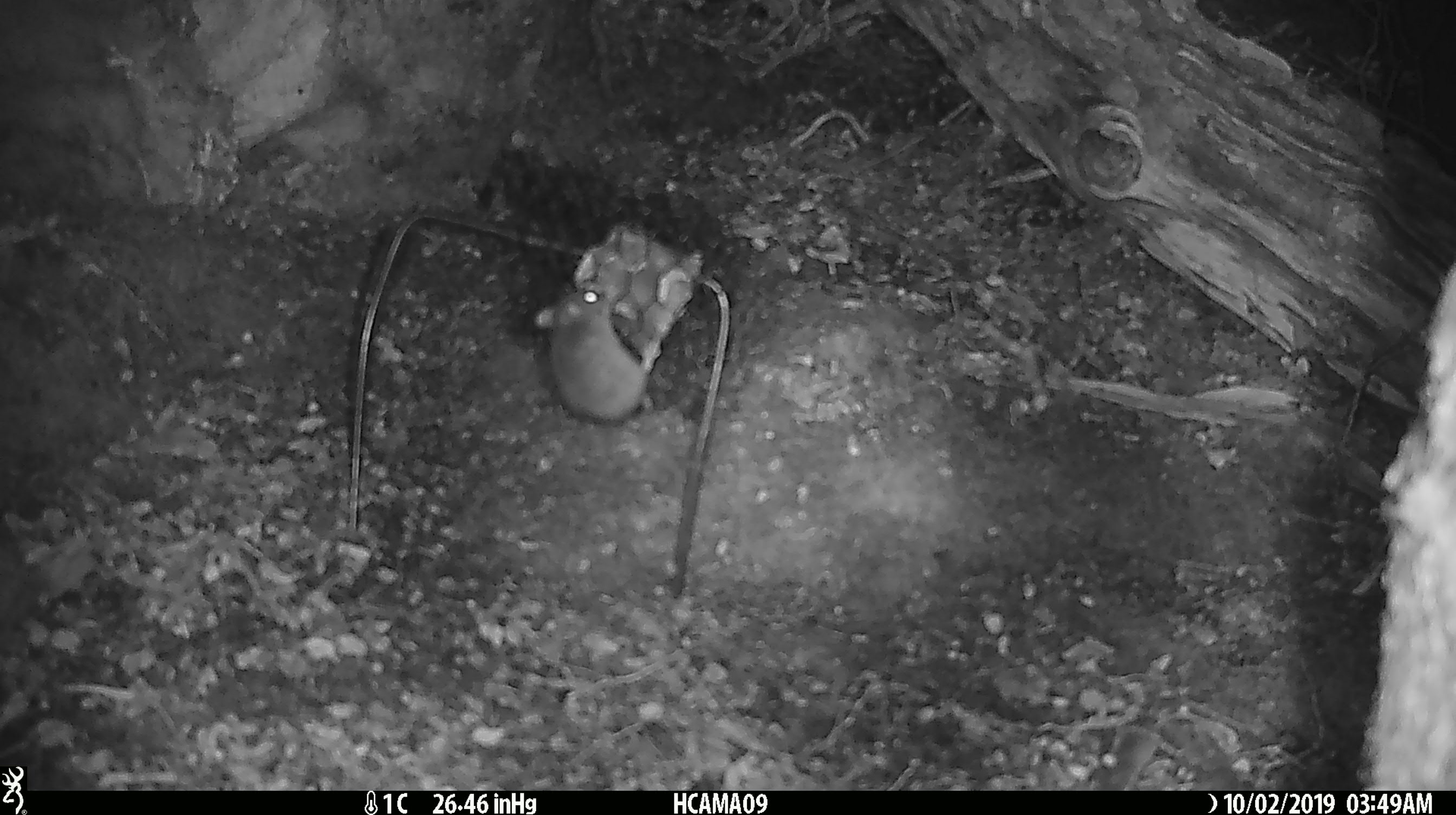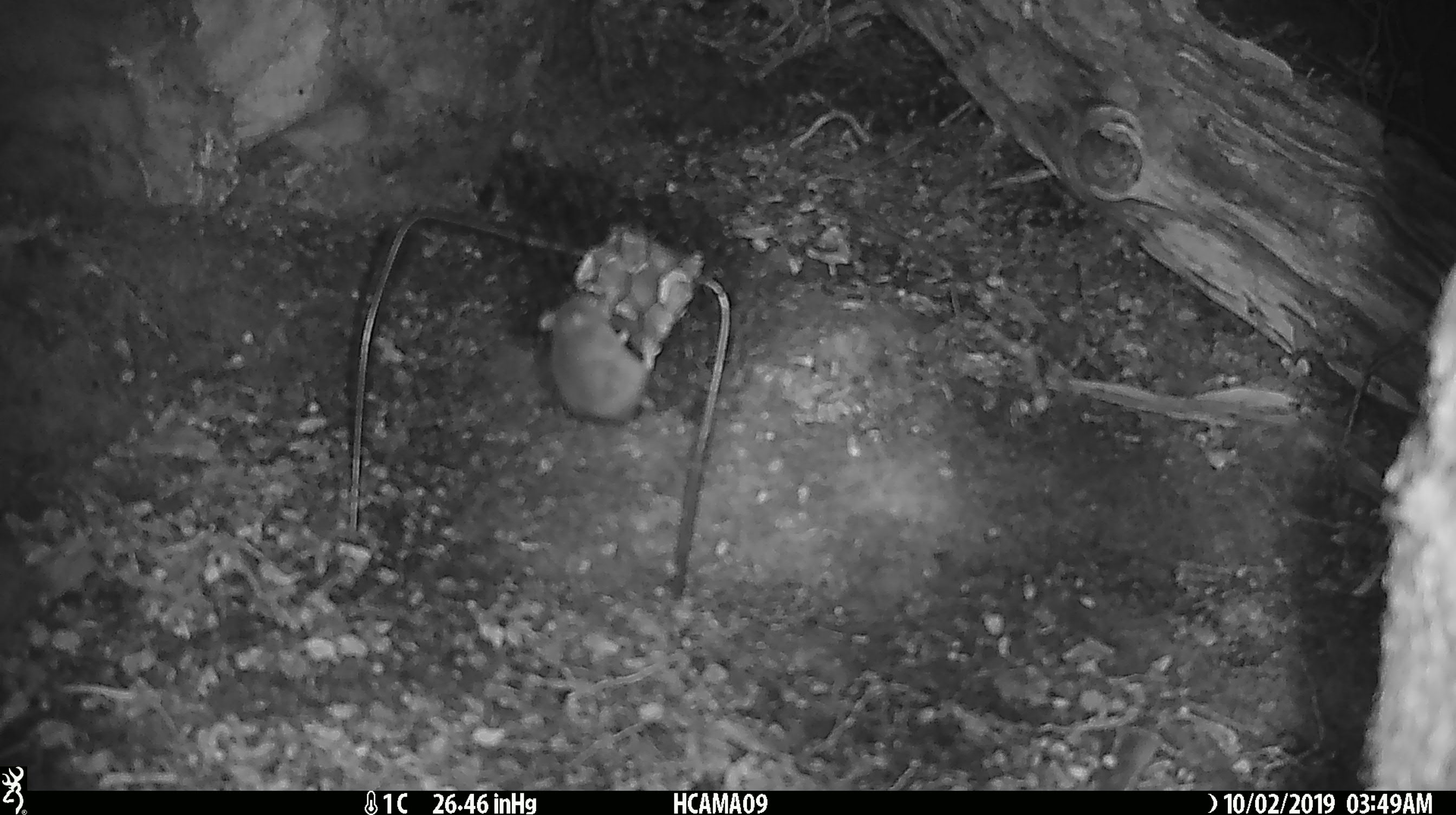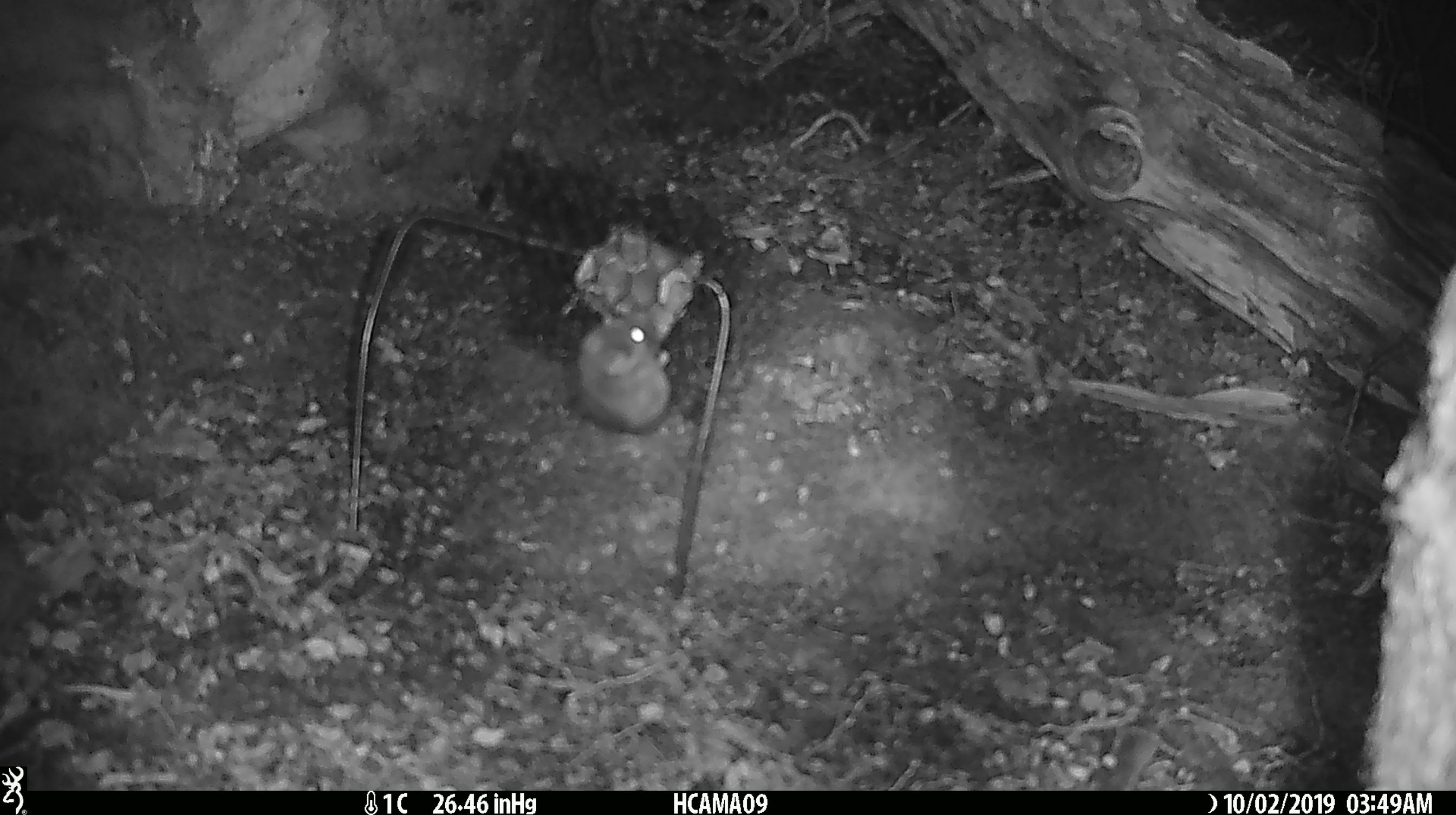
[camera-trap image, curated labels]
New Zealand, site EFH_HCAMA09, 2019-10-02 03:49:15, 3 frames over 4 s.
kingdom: Animalia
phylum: Chordata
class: Mammalia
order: Rodentia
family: Muridae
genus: Mus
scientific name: Mus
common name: mouse